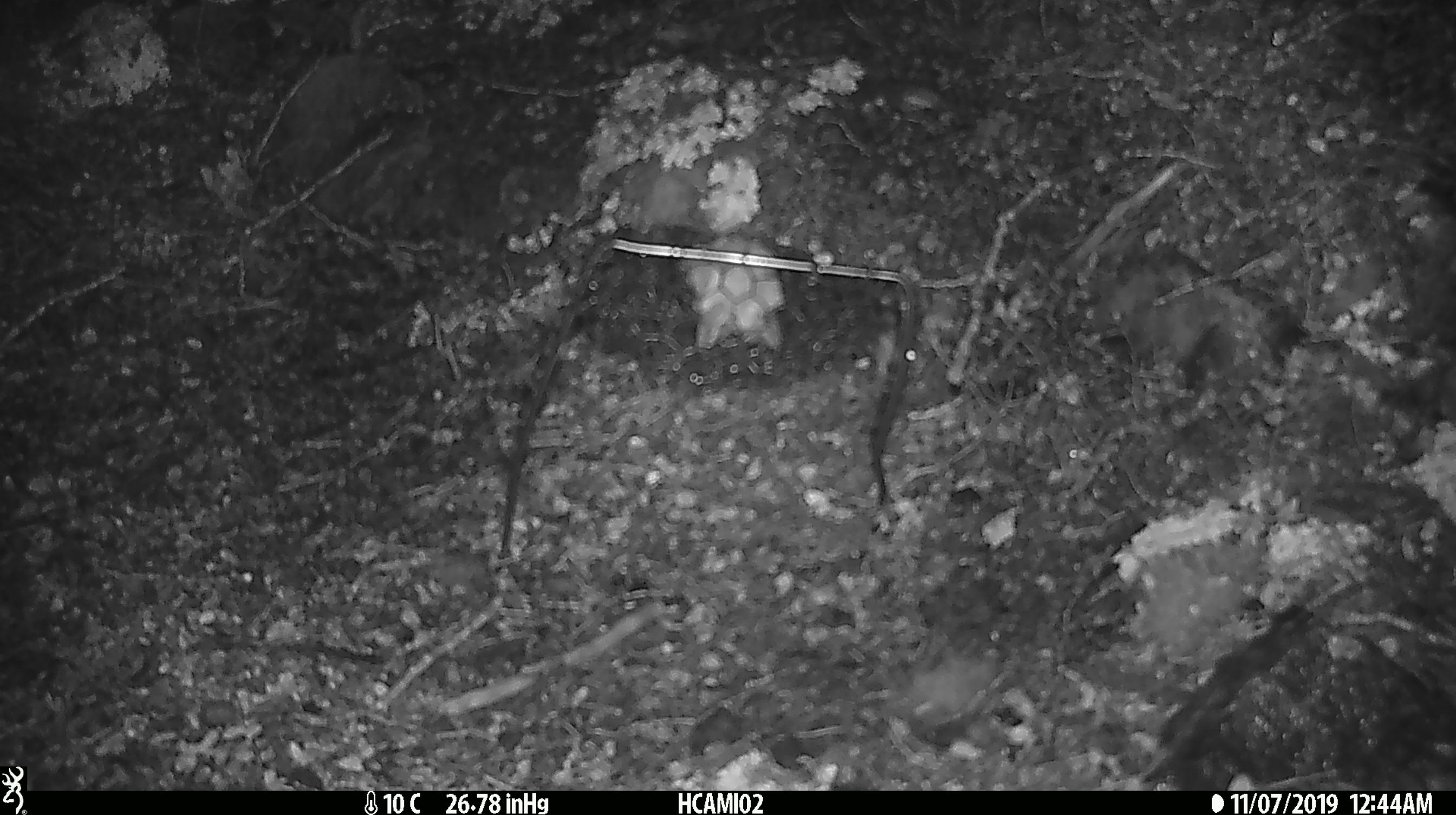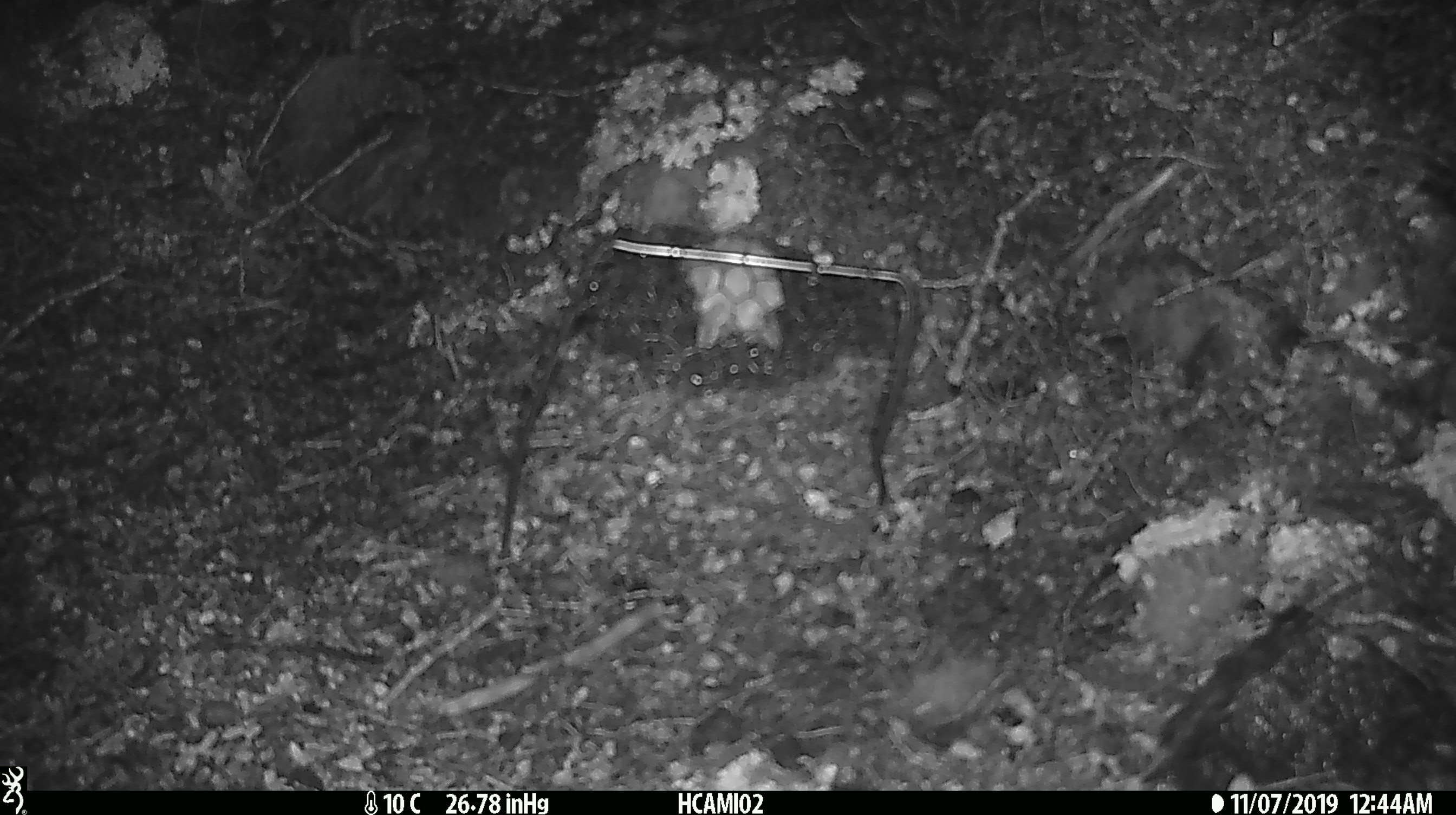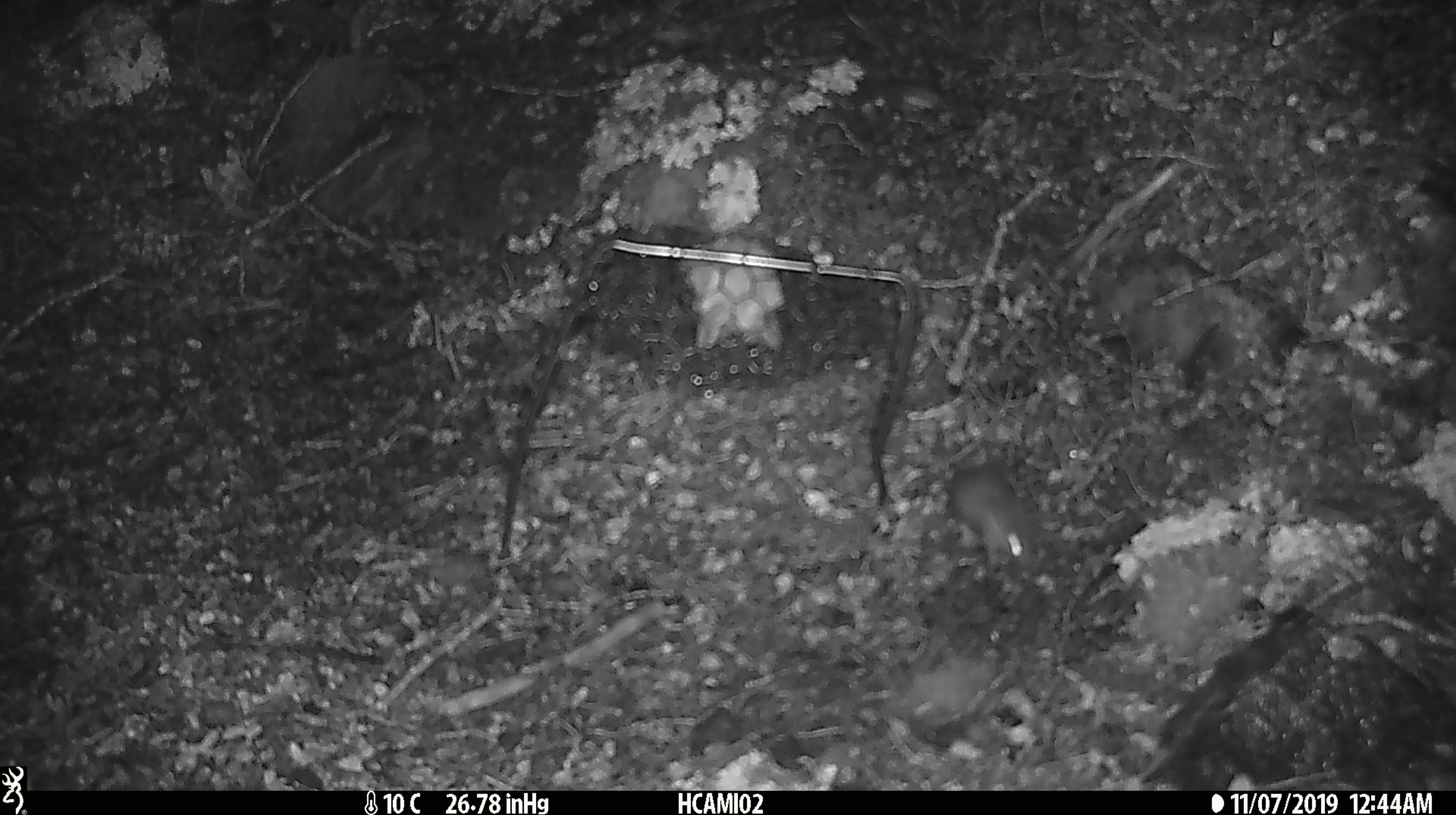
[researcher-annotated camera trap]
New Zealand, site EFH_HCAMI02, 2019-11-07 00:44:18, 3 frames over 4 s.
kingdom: Animalia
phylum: Chordata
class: Mammalia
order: Rodentia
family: Muridae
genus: Mus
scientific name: Mus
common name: mouse